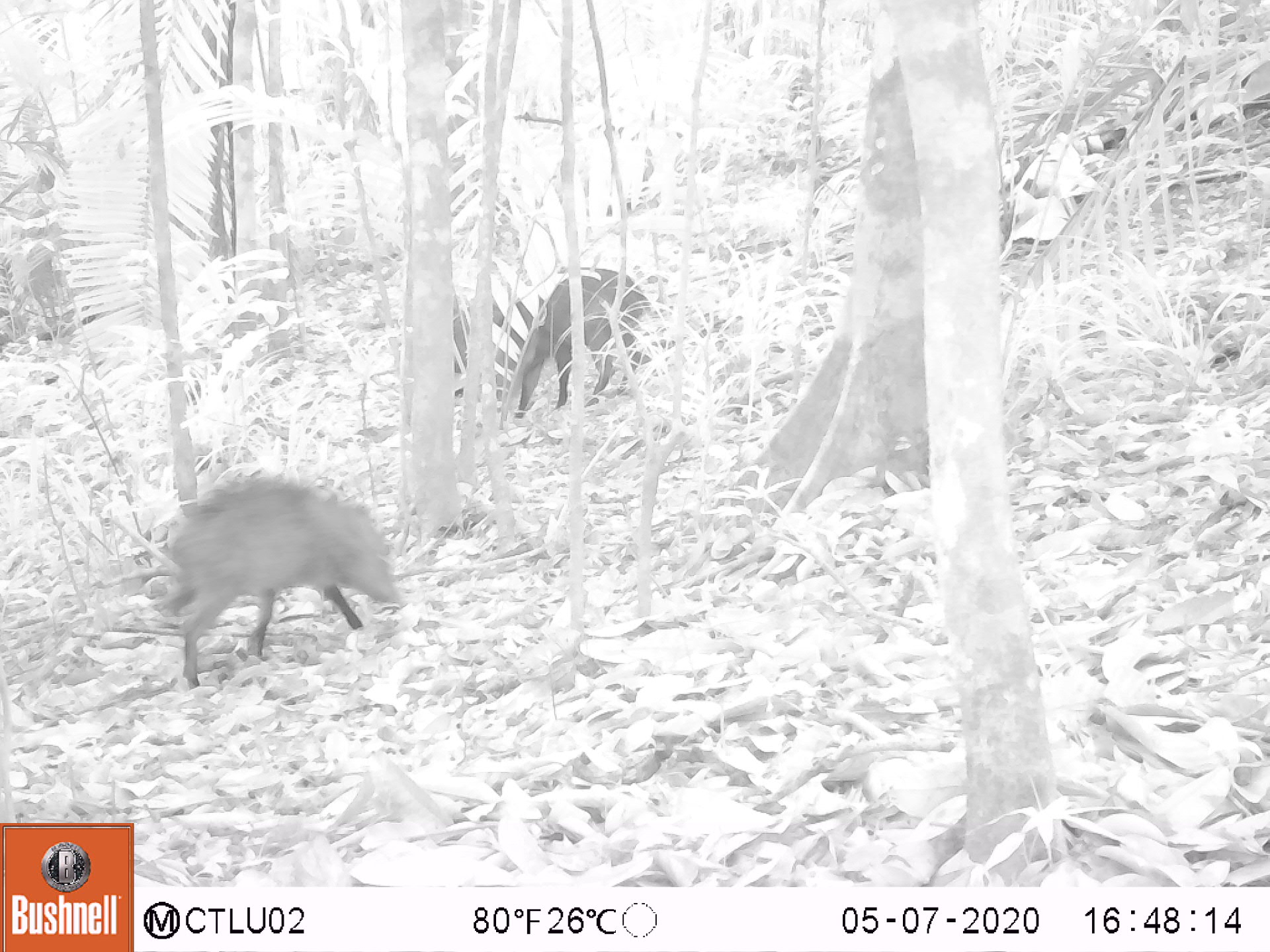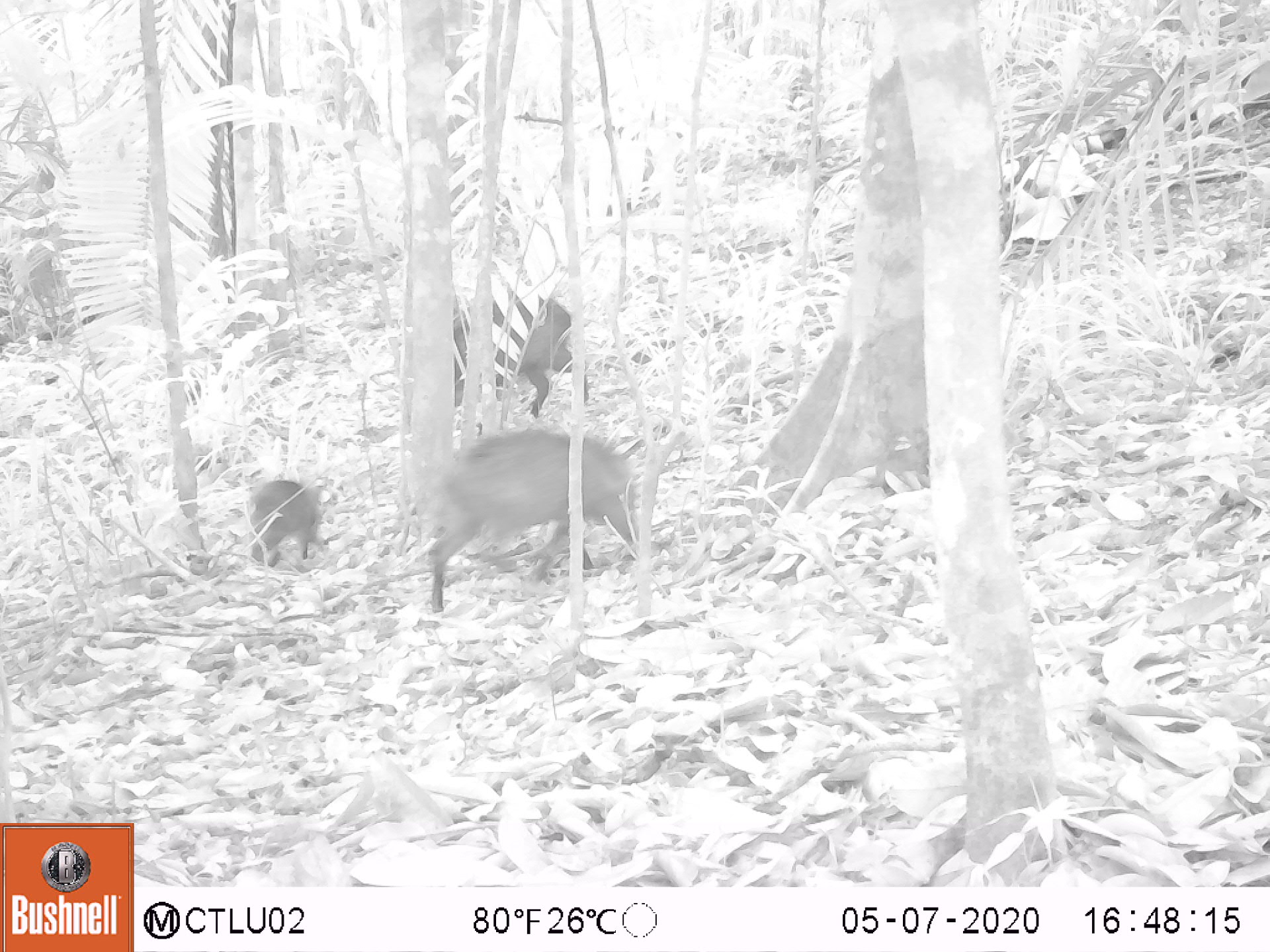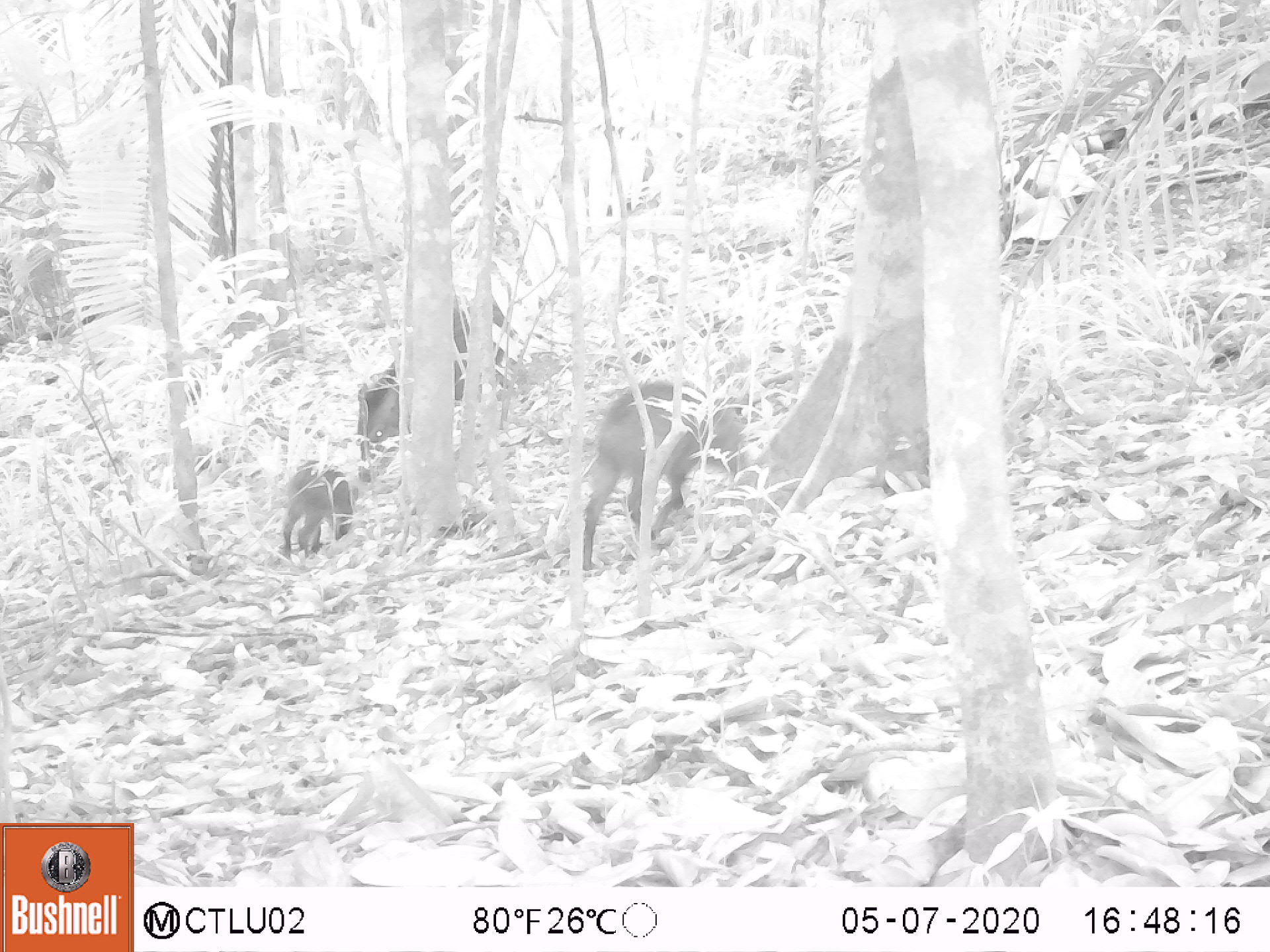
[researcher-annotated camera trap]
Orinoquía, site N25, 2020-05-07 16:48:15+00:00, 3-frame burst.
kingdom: Animalia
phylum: Chordata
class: Mammalia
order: Artiodactyla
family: Tayassuidae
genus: Pecari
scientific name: Pecari tajacu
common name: collared peccary